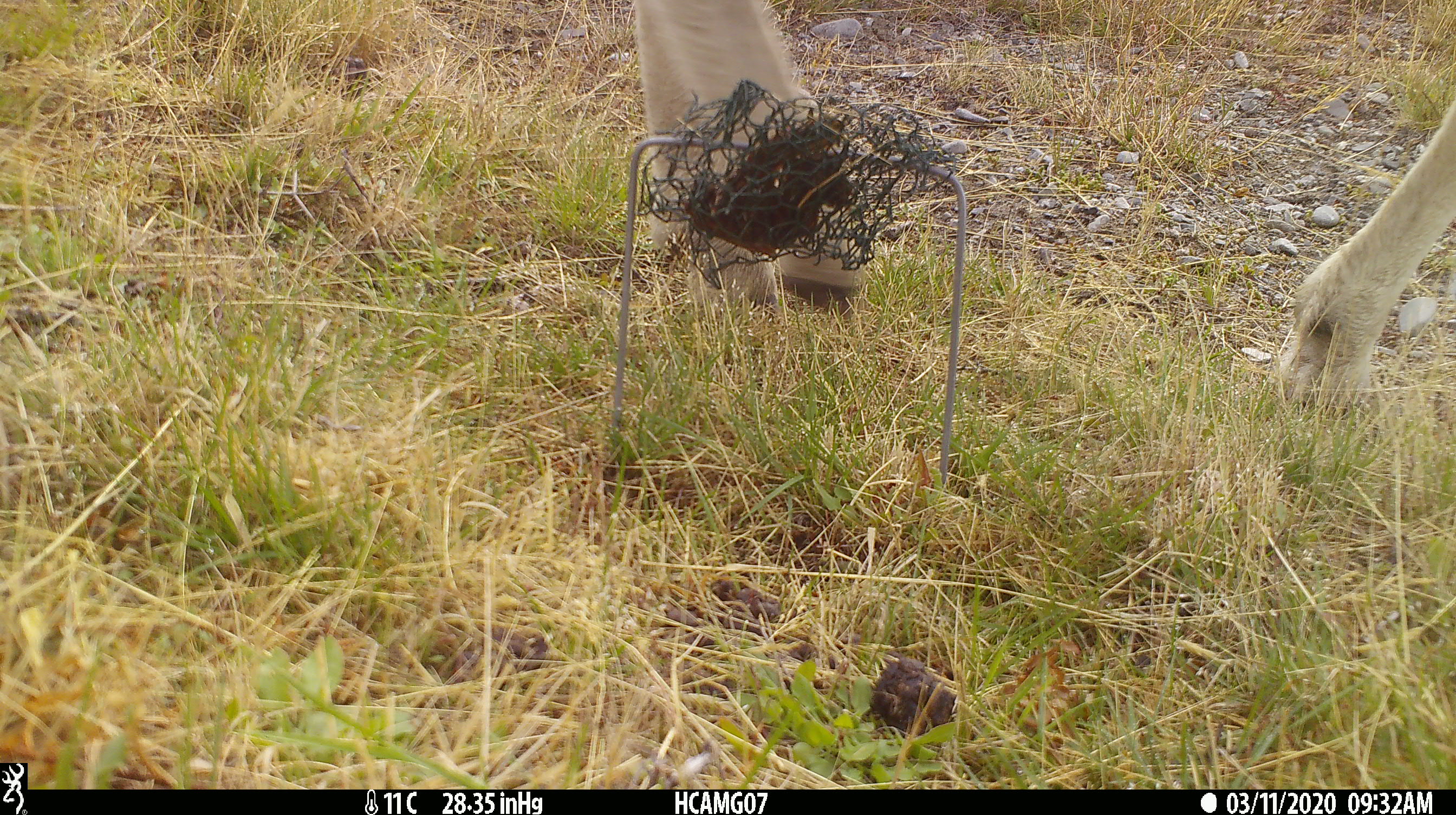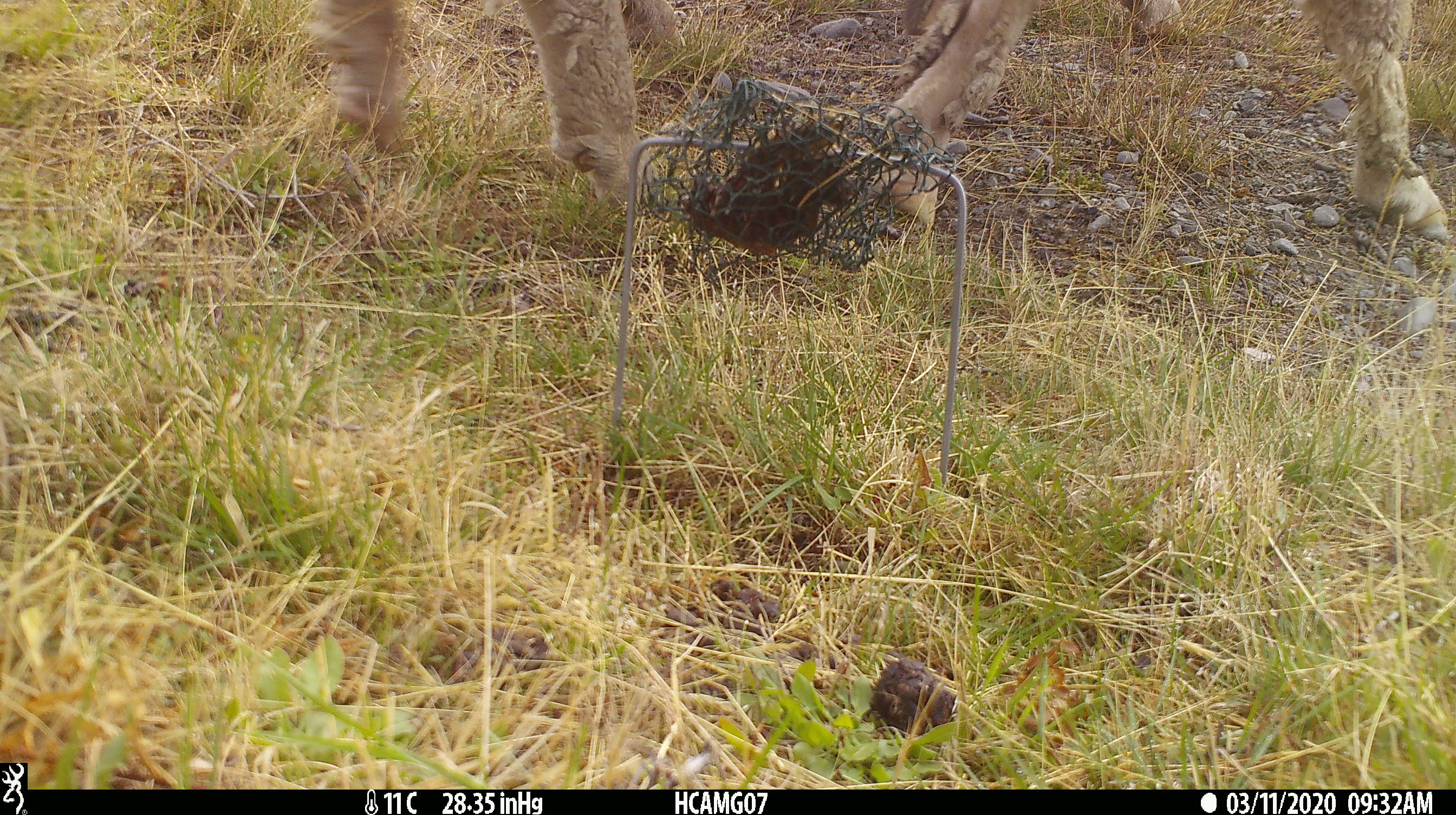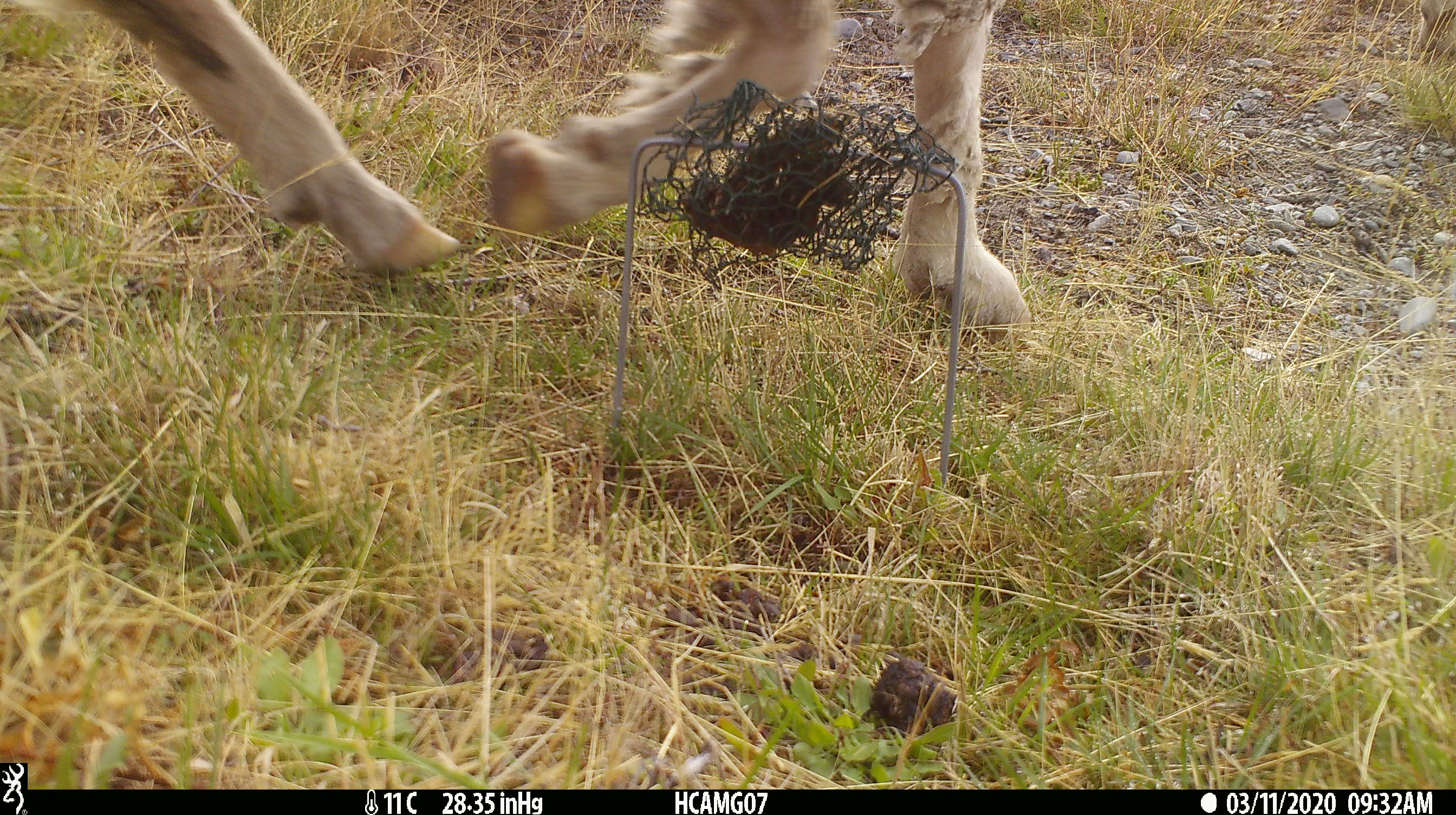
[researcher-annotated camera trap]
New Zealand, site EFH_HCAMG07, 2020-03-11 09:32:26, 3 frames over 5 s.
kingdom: Animalia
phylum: Chordata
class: Mammalia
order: Artiodactyla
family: Bovidae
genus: Ovis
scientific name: Ovis aries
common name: domestic sheep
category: sheep